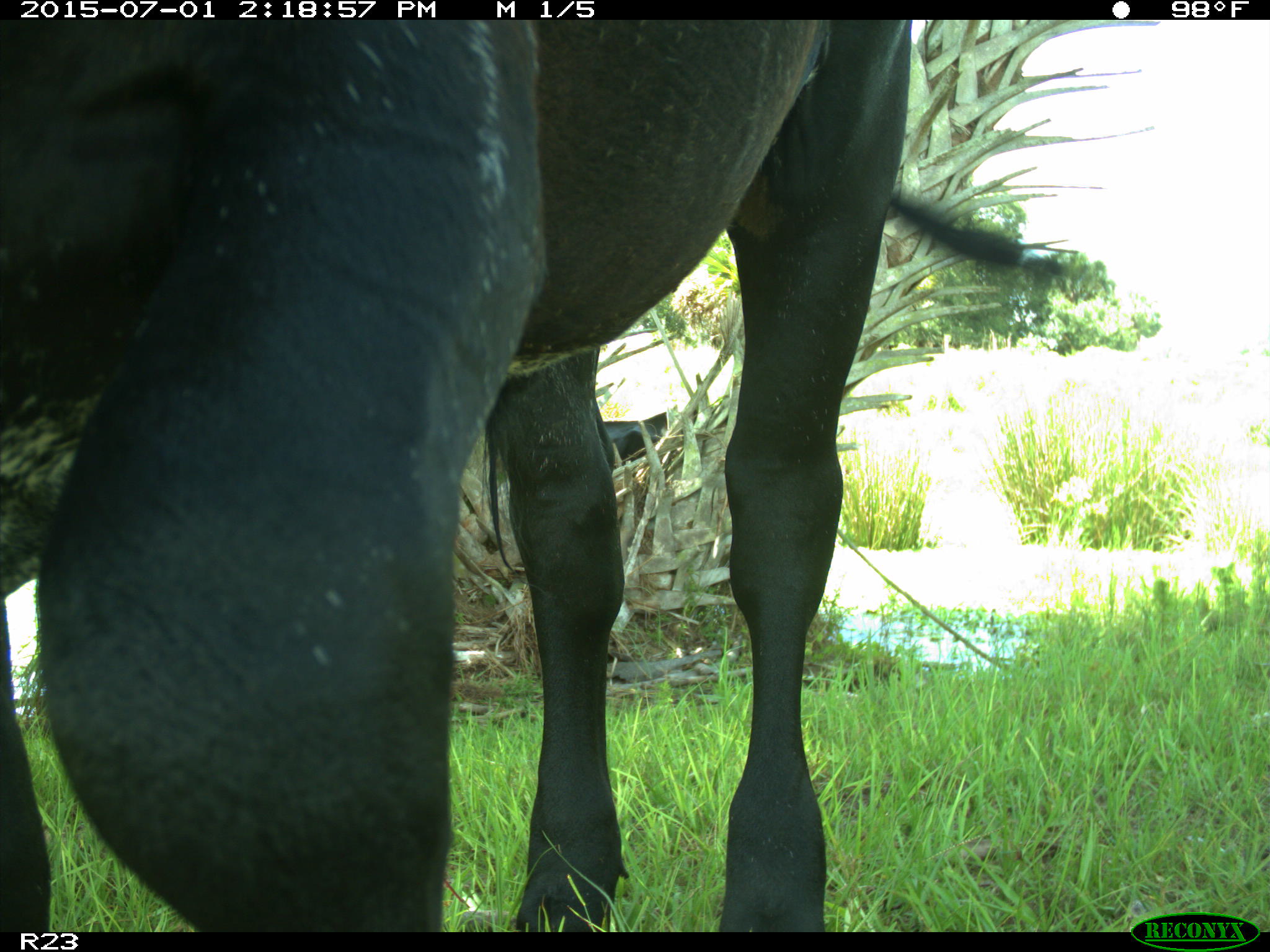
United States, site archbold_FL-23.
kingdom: Animalia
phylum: Chordata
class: Mammalia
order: Artiodactyla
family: Bovidae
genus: Bos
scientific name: Bos taurus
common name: domestic cow